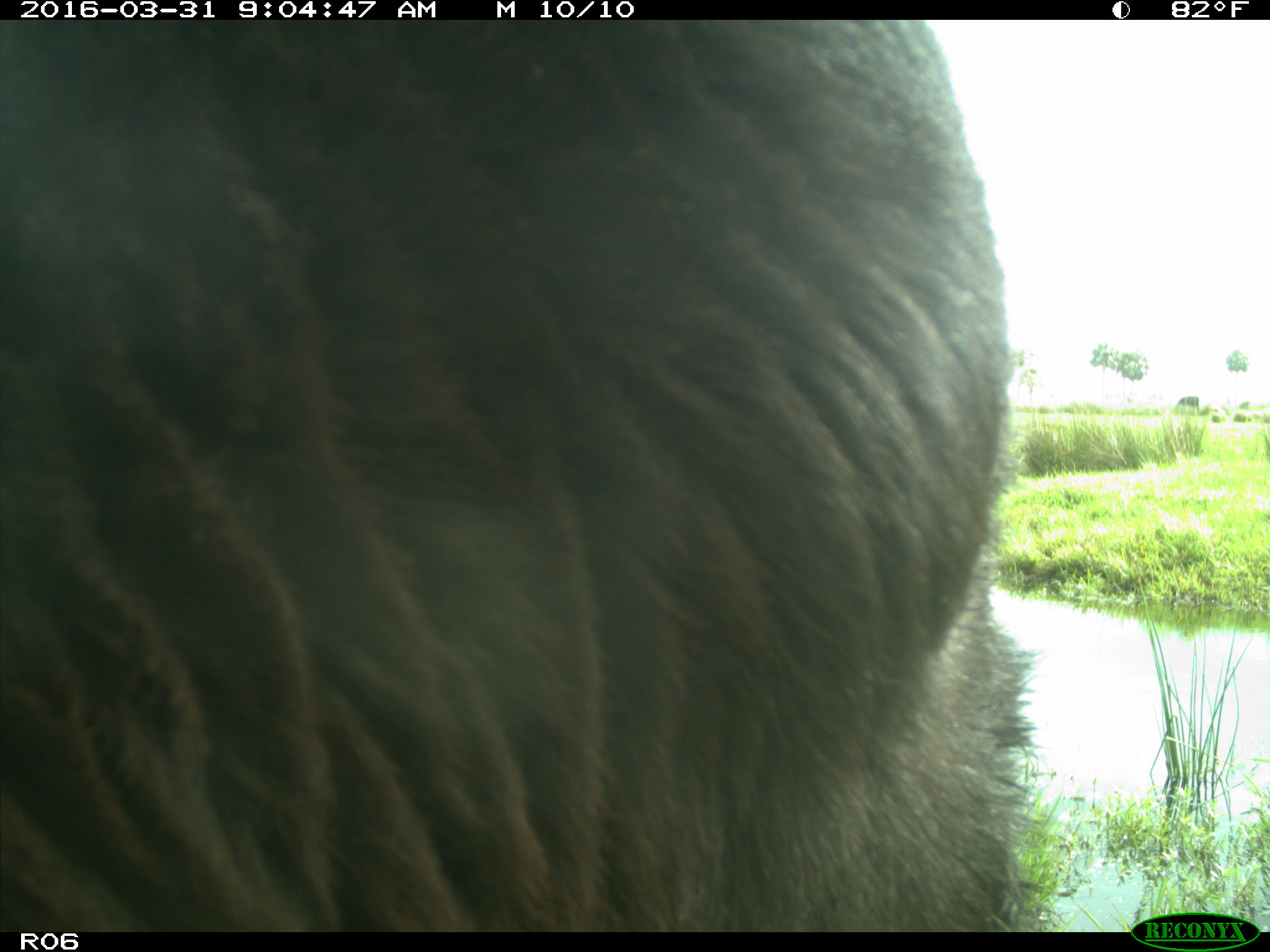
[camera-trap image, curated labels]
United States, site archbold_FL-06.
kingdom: Animalia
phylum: Chordata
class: Mammalia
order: Artiodactyla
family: Bovidae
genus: Bos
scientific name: Bos taurus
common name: domestic cow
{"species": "Bos taurus (domestic cow)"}